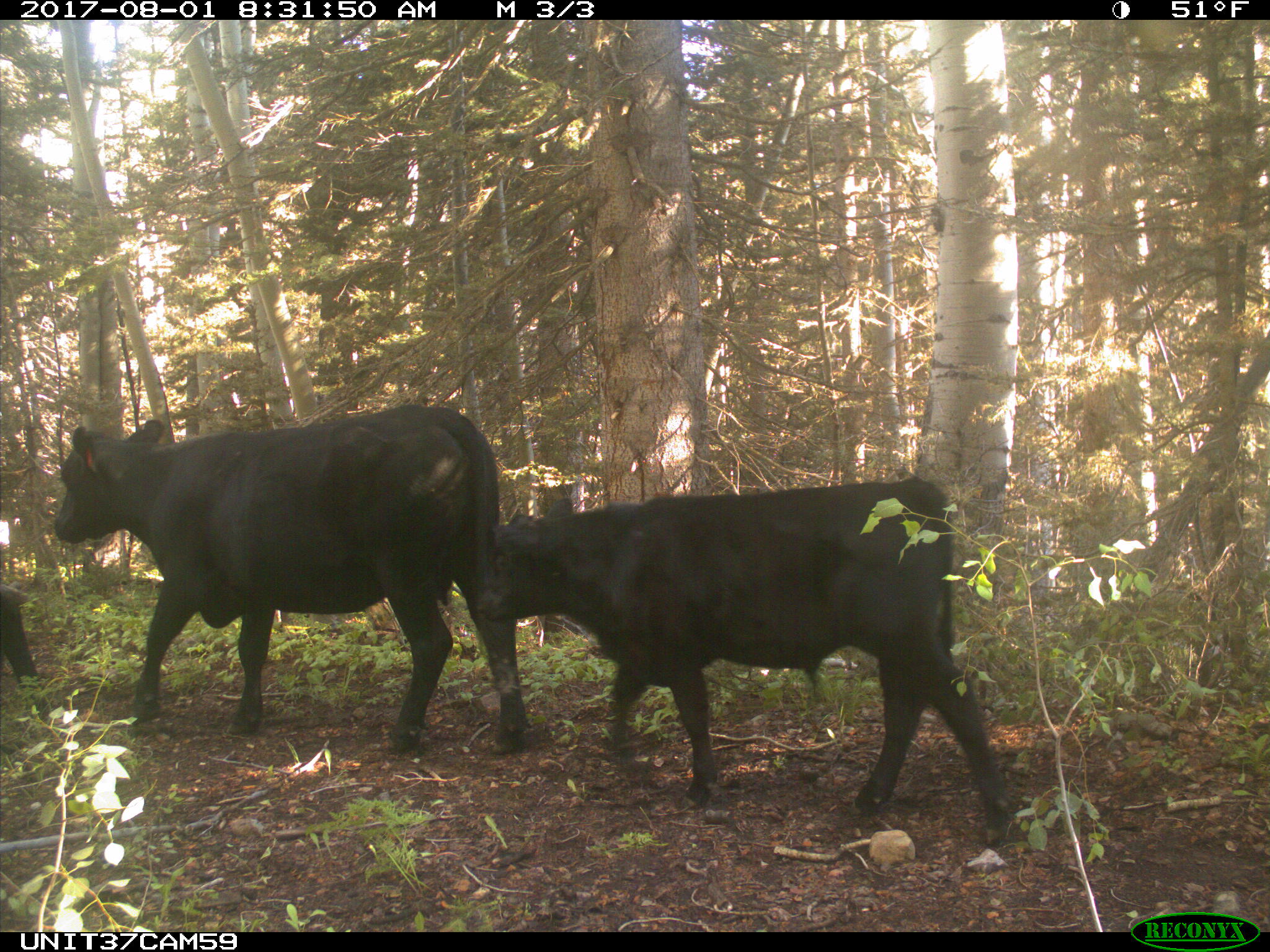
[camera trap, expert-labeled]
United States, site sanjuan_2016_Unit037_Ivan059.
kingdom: Animalia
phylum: Chordata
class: Mammalia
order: Artiodactyla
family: Bovidae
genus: Bos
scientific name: Bos taurus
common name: domestic cow